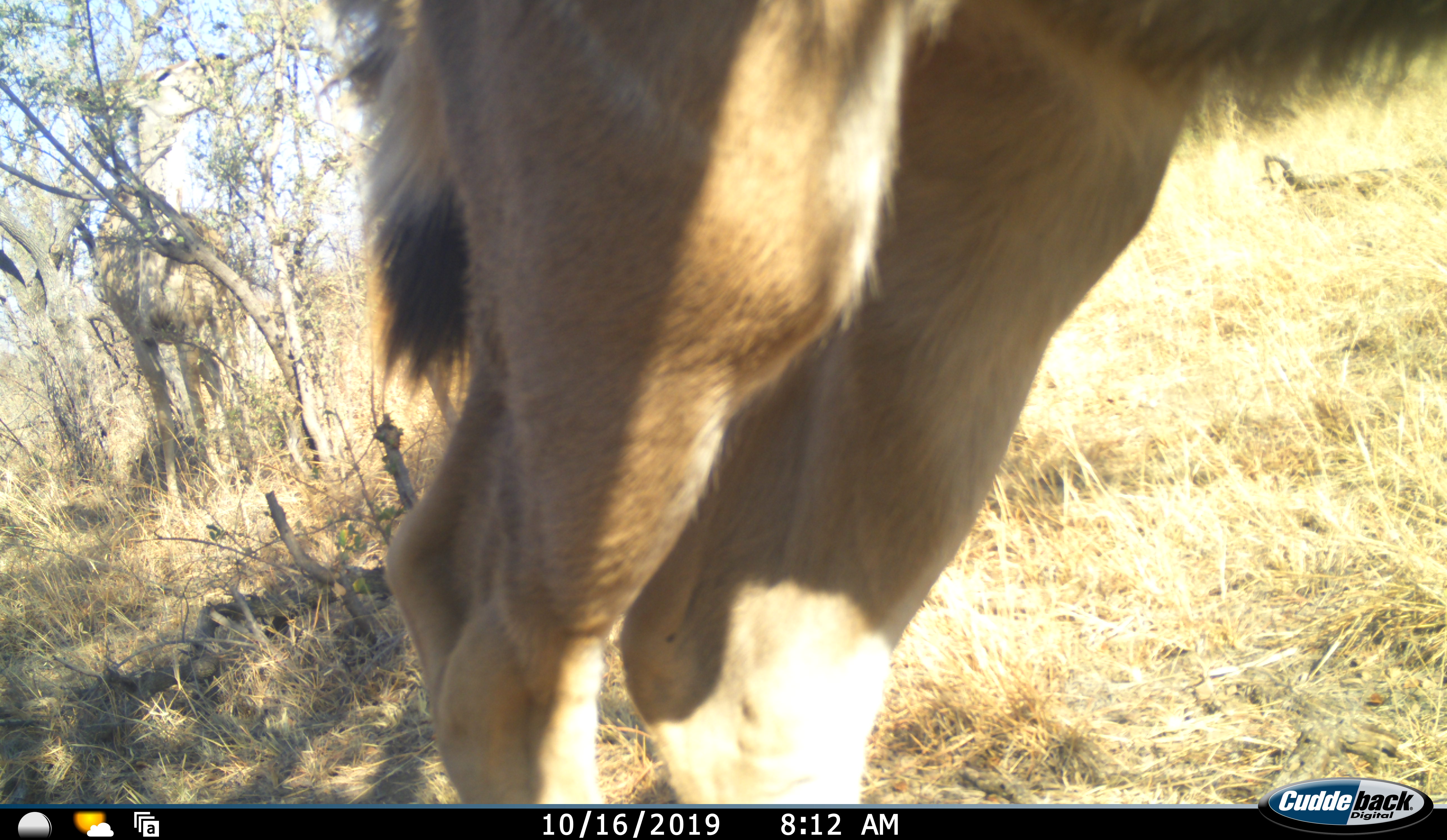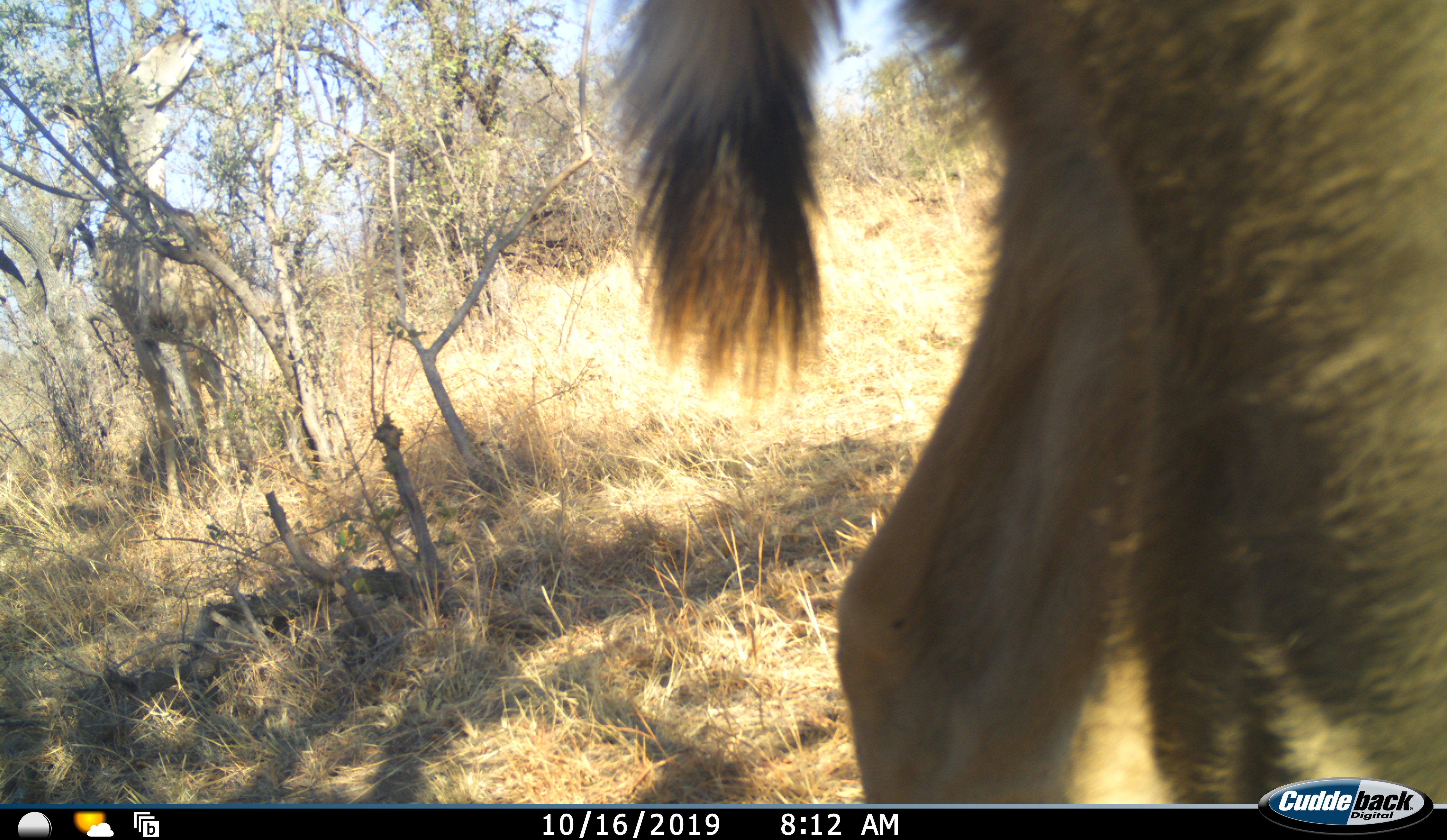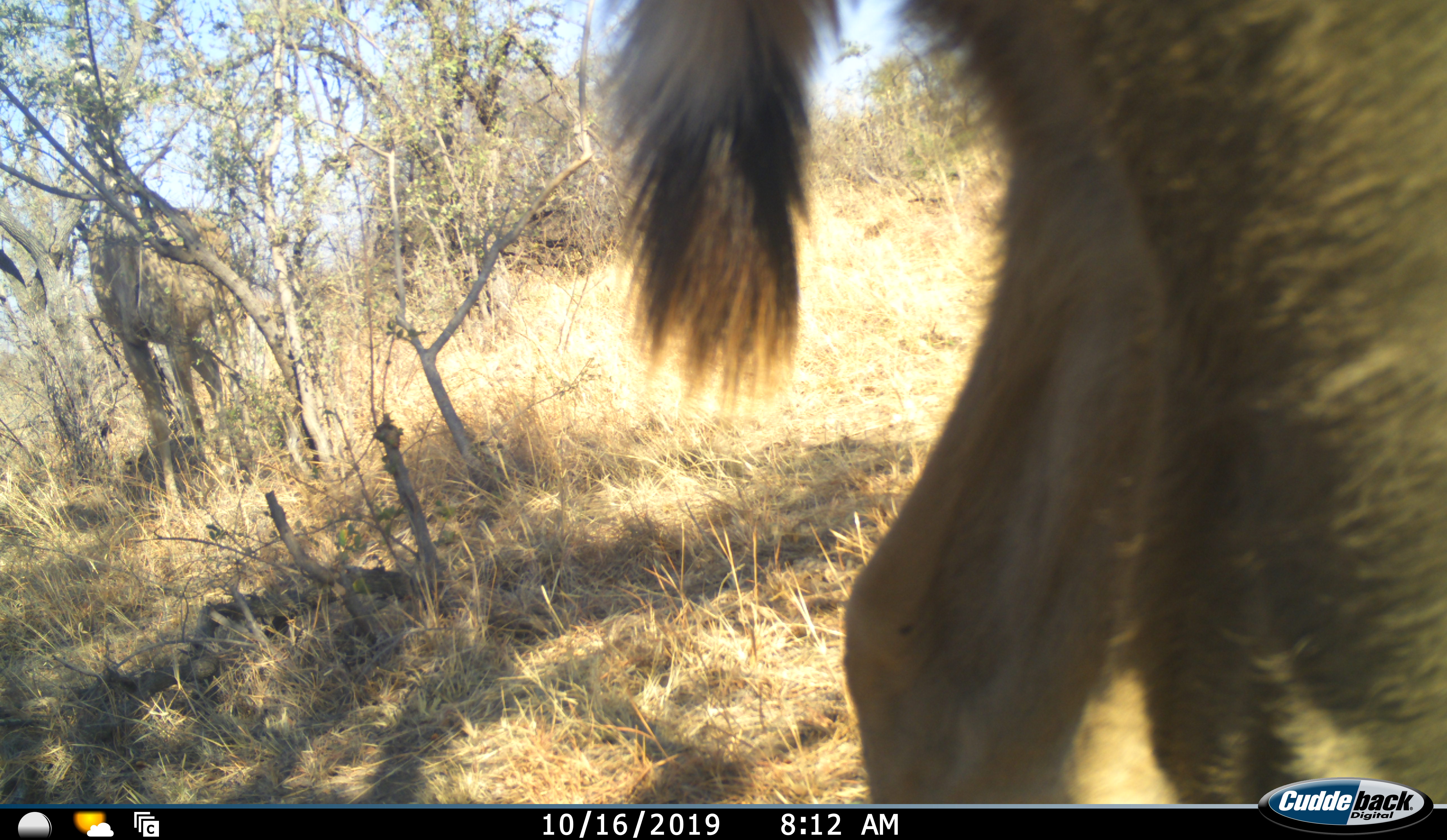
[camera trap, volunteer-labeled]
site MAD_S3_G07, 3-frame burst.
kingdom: Animalia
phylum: Chordata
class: Mammalia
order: Artiodactyla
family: Bovidae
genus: Tragelaphus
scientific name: Tragelaphus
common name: kudu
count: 2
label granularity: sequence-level